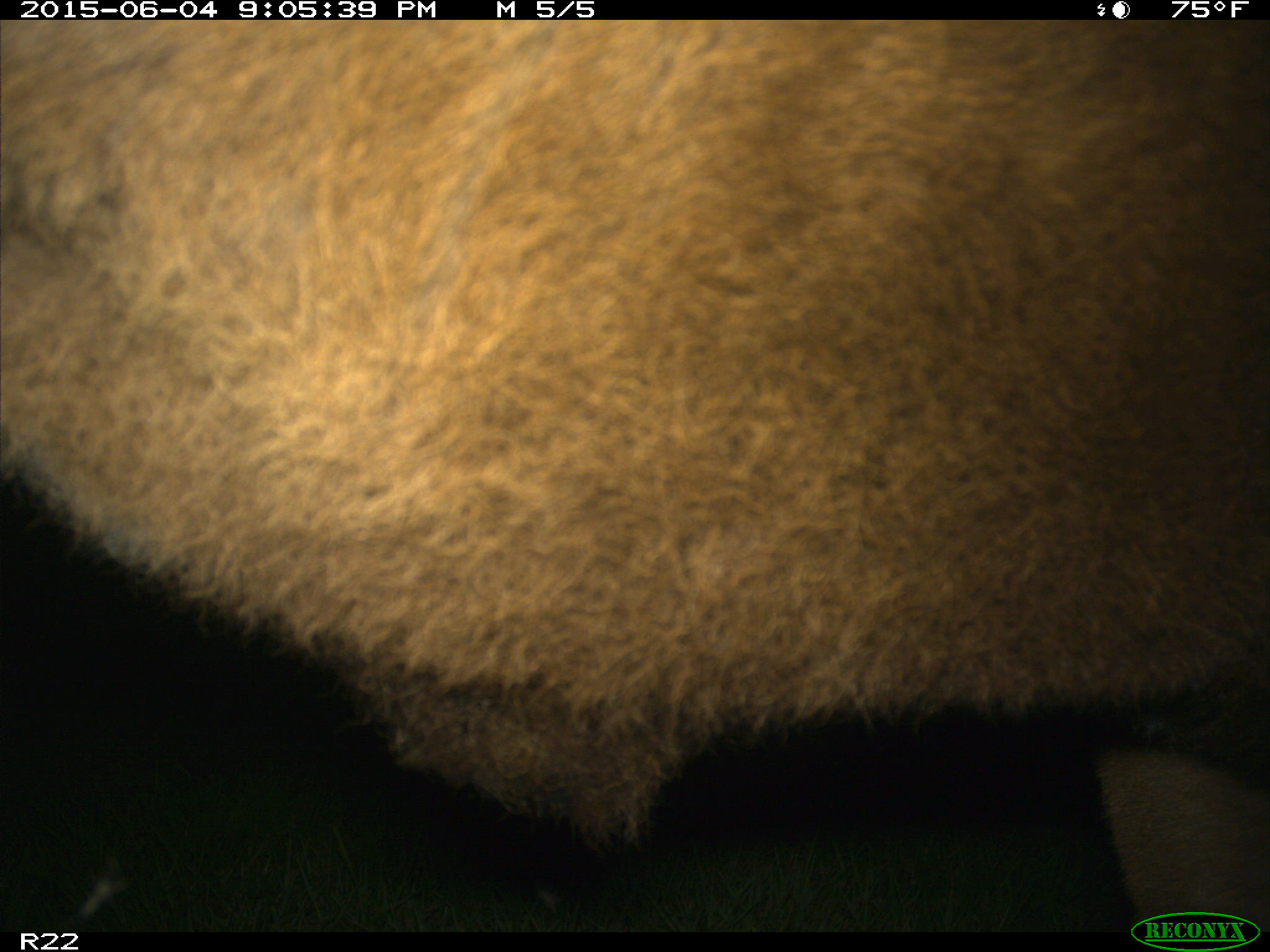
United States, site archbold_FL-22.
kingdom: Animalia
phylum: Chordata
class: Mammalia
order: Artiodactyla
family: Bovidae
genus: Bos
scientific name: Bos taurus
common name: domestic cow